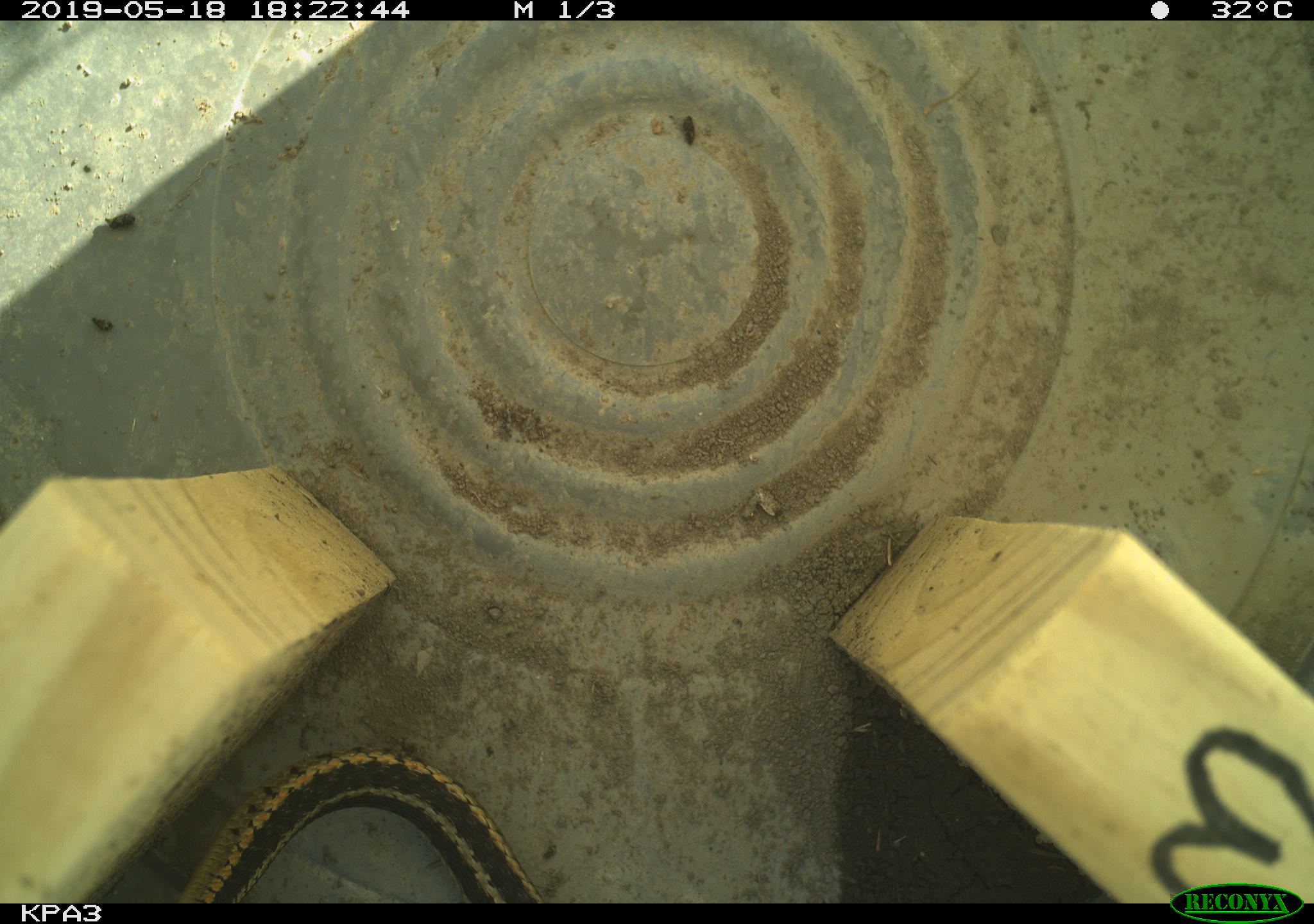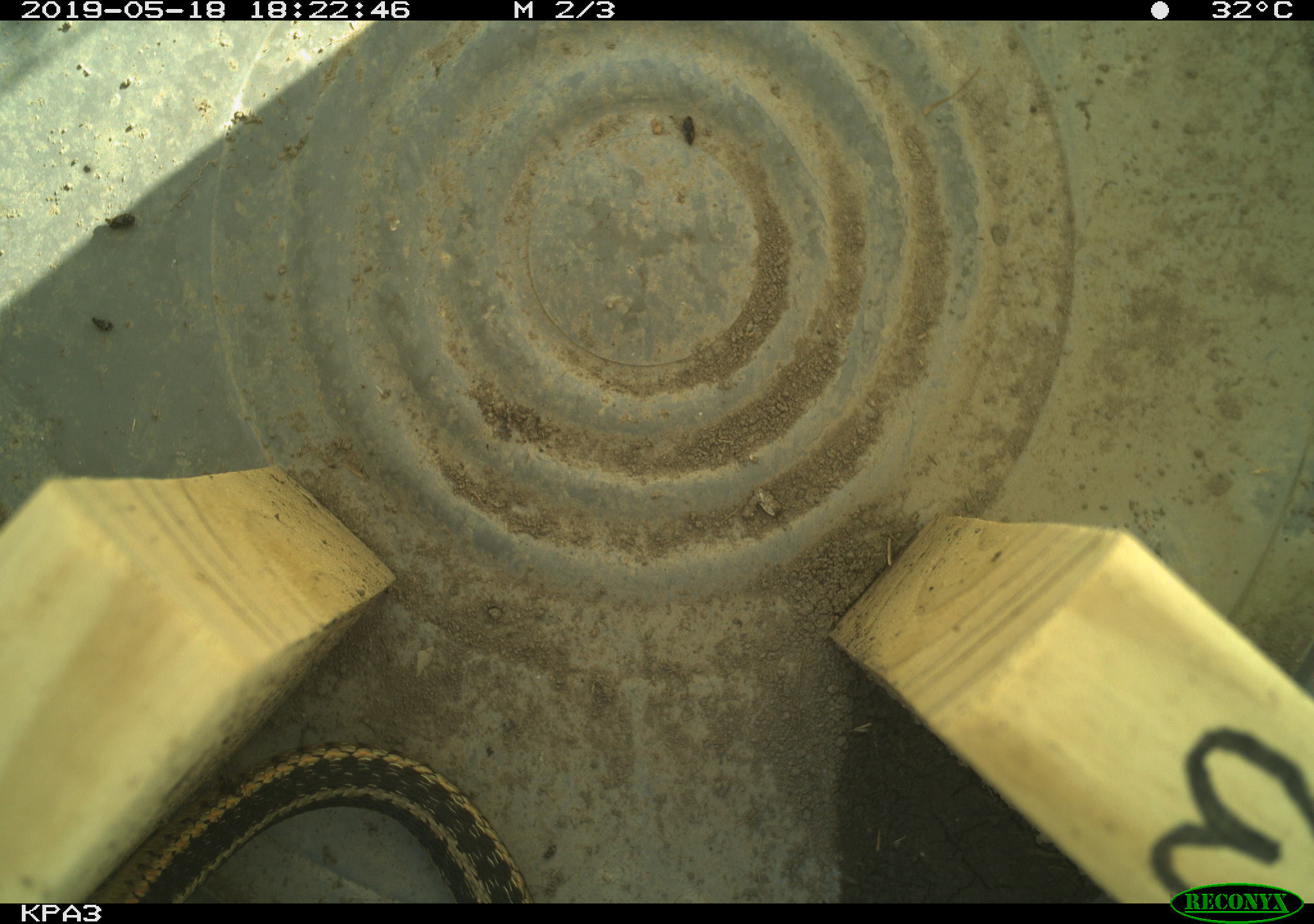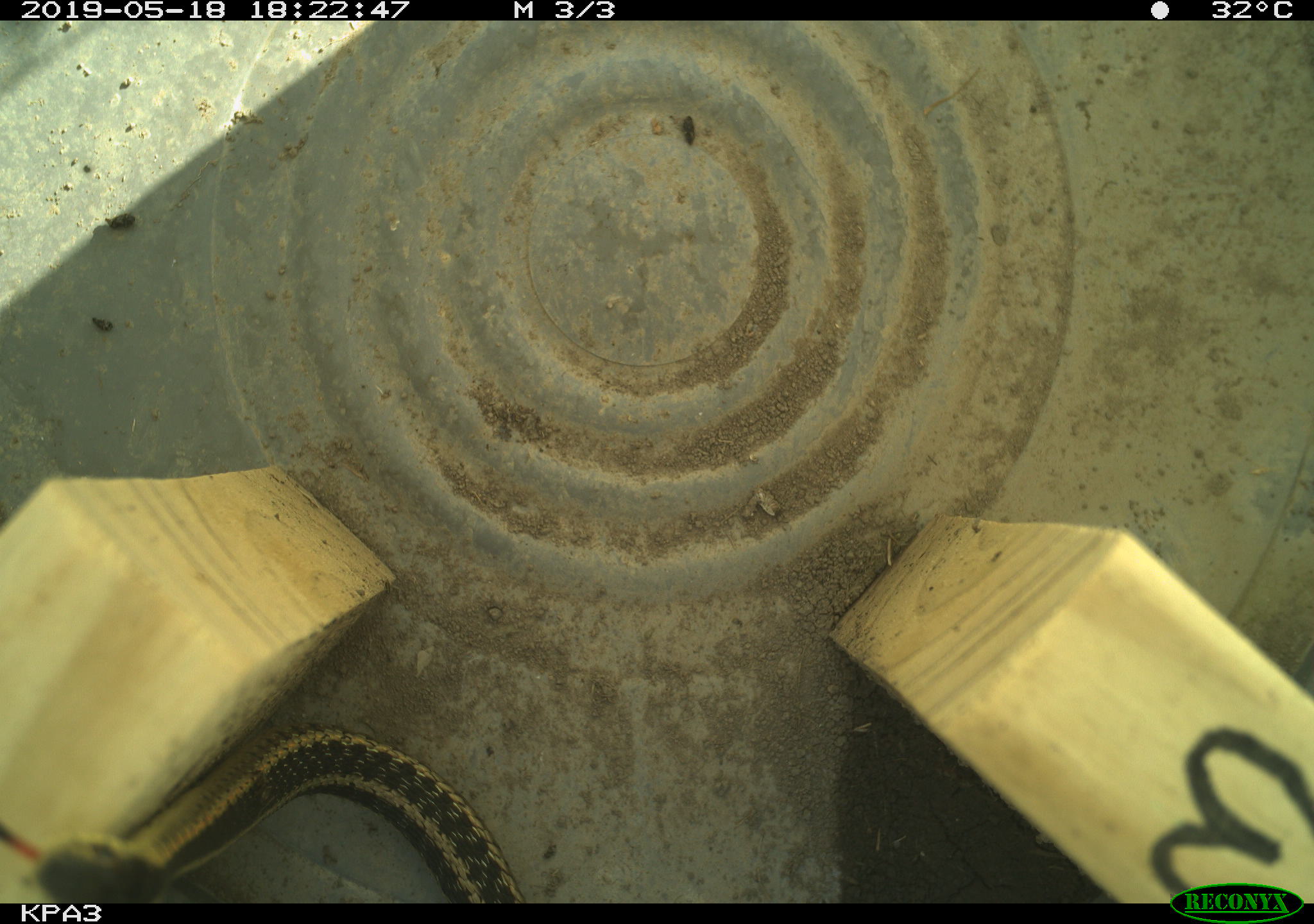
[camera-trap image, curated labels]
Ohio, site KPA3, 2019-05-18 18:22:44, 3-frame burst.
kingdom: Animalia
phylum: Chordata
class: Reptilia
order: Squamata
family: Colubridae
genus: Thamnophis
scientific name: Thamnophis sirtalis sirtalis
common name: eastern gartersnake